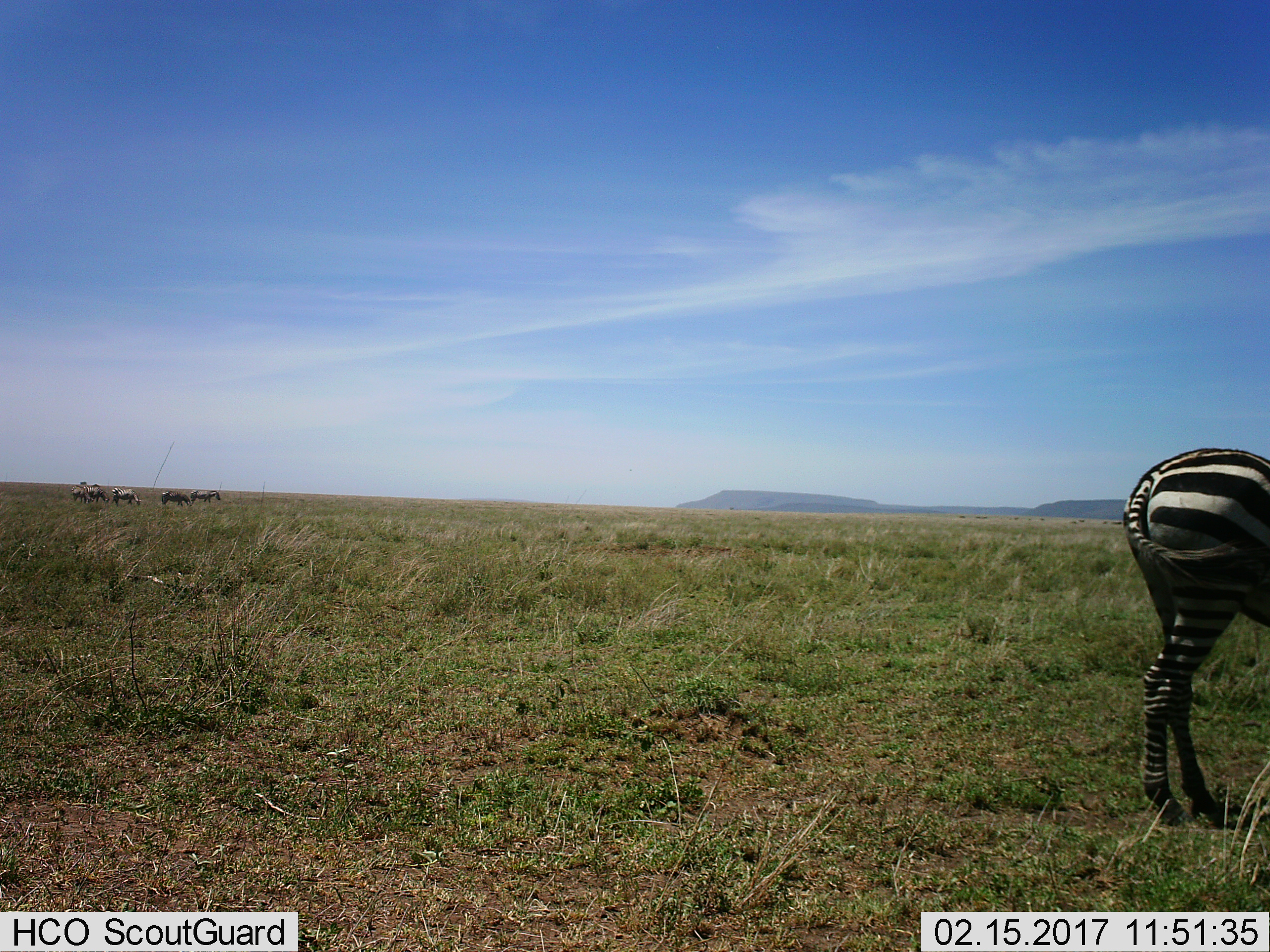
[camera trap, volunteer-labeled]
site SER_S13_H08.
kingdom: Animalia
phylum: Chordata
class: Mammalia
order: Perissodactyla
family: Equidae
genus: Equus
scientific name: Equus quagga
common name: plains zebra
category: zebraplains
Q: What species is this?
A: Zebraplains (plains zebra) (Equus quagga).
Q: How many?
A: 5.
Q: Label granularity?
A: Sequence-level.